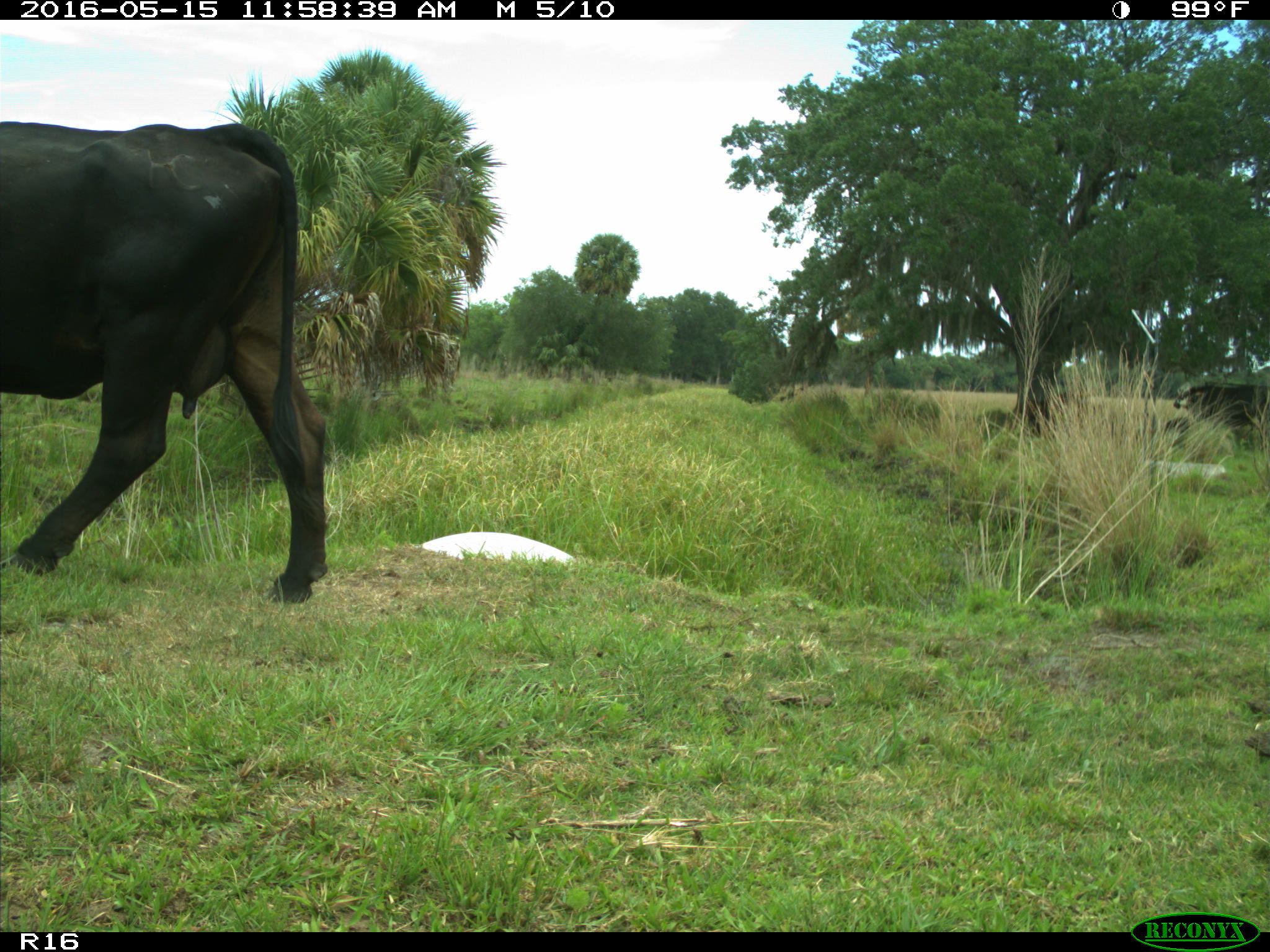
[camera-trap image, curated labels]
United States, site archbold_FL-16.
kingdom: Animalia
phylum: Chordata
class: Mammalia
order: Artiodactyla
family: Bovidae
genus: Bos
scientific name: Bos taurus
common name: domestic cow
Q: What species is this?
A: Bos taurus (domestic cow).